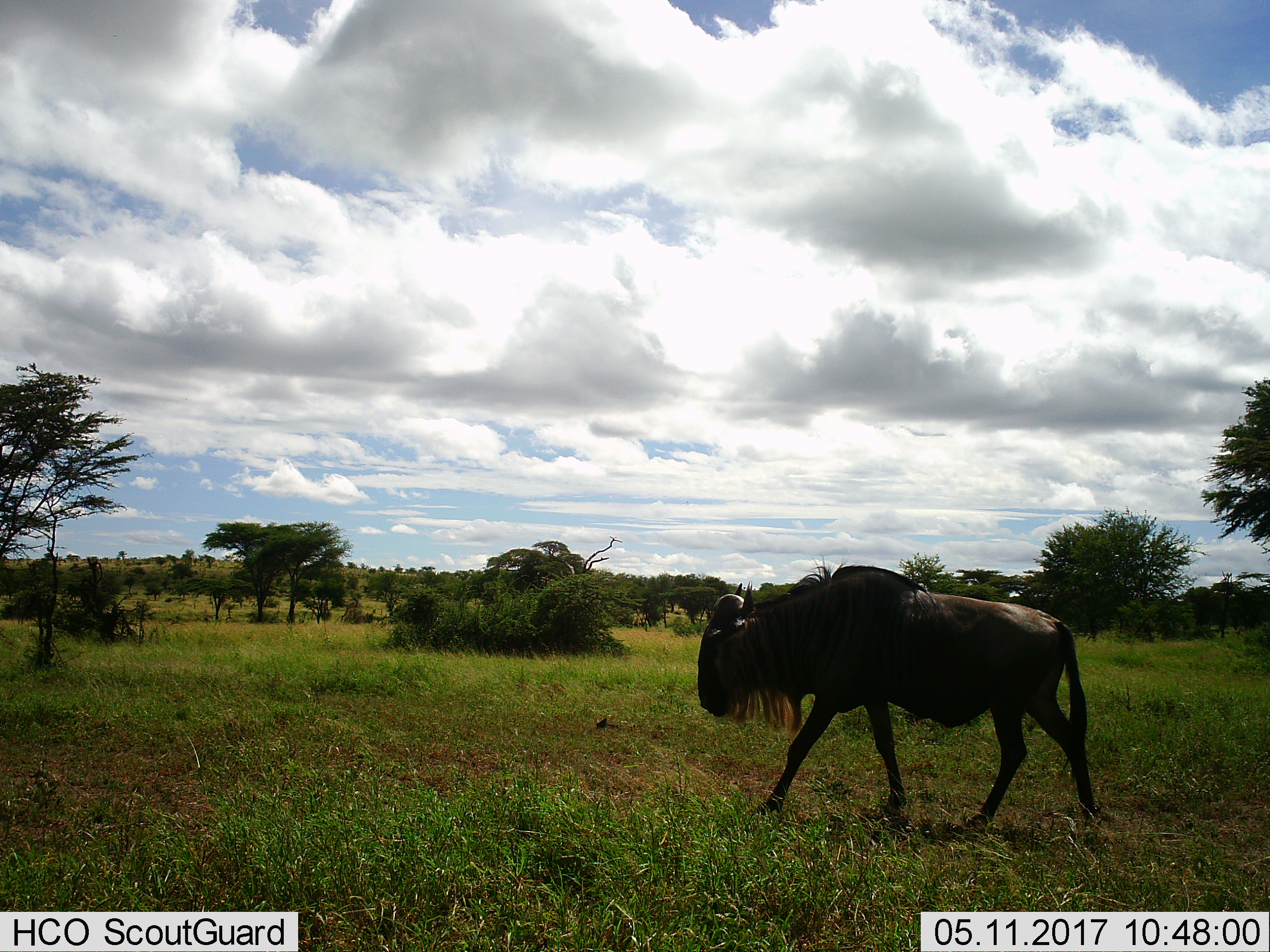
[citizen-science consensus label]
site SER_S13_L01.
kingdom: Animalia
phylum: Chordata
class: Mammalia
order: Artiodactyla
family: Bovidae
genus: Connochaetes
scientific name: Connochaetes taurinus taurinus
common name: blue wildebeest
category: wildebeestblue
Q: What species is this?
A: Wildebeestblue (blue wildebeest) (Connochaetes taurinus taurinus).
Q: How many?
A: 1.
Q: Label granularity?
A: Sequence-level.